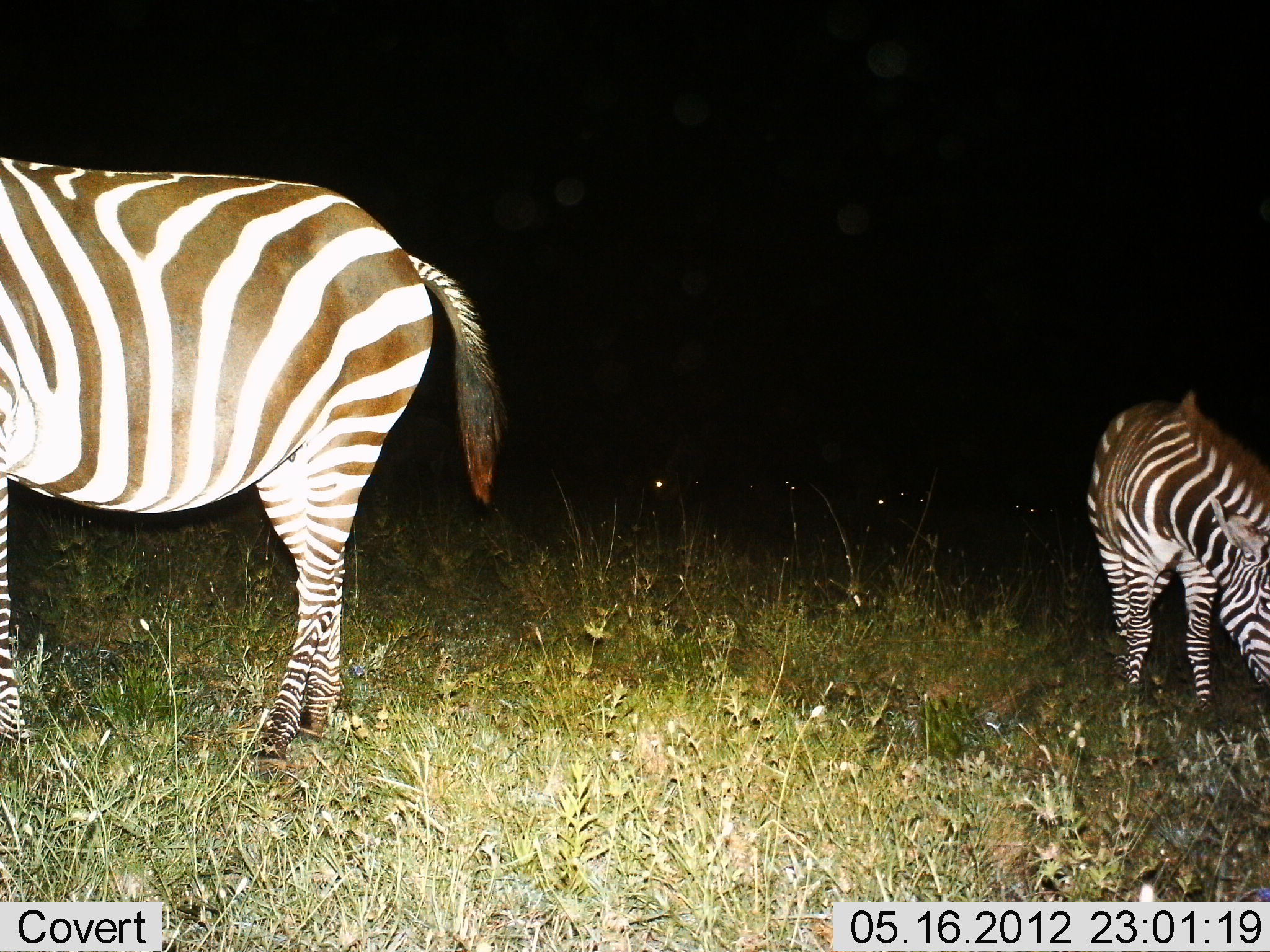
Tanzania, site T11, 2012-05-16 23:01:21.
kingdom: Animalia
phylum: Chordata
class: Mammalia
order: Perissodactyla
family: Equidae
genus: Equus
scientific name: Equus quagga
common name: plains zebra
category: zebra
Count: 2.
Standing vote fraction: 60%.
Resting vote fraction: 0%.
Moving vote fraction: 0%.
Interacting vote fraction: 0%.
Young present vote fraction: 0%.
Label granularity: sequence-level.